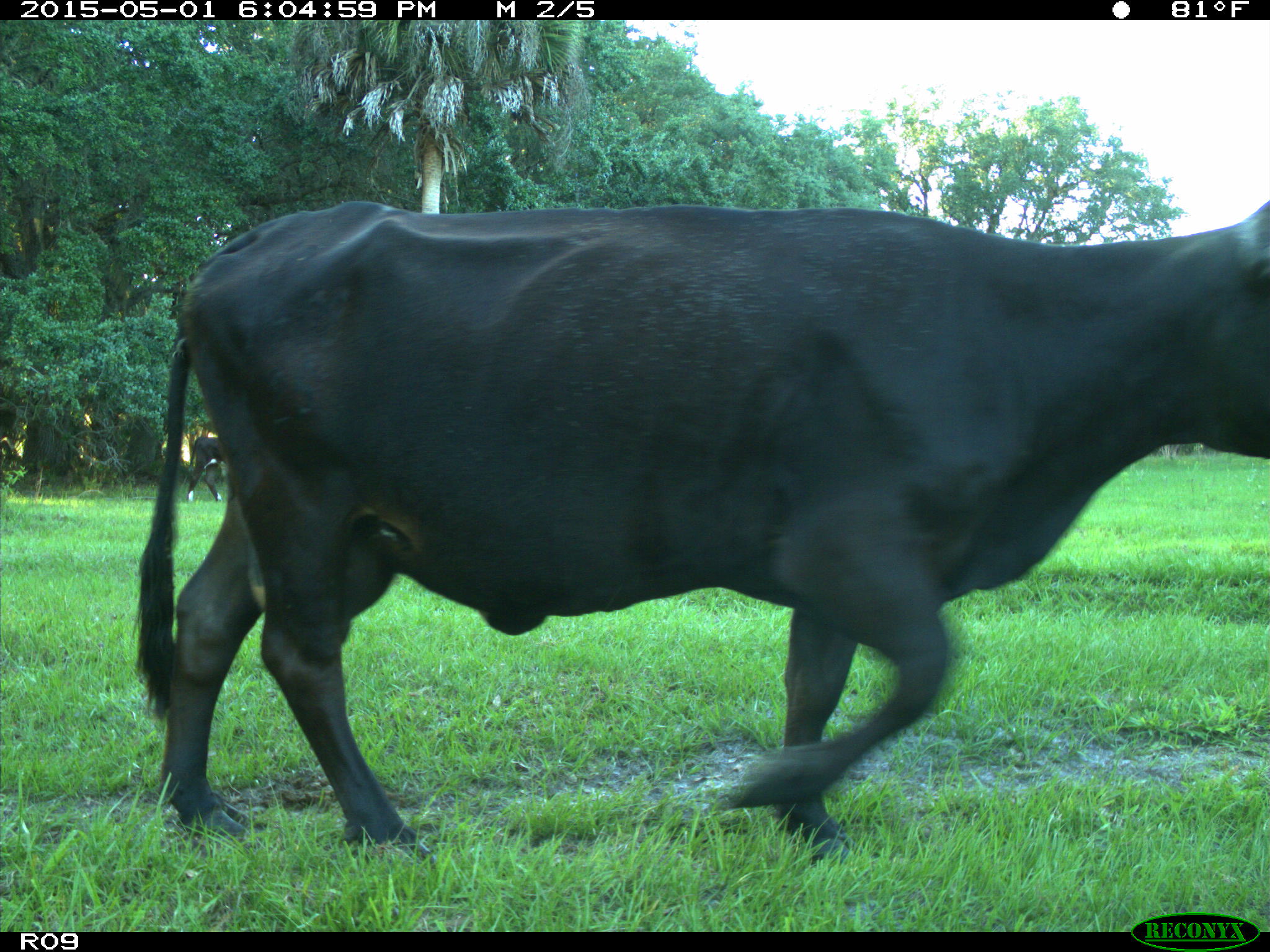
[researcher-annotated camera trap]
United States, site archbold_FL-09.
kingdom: Animalia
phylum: Chordata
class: Mammalia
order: Artiodactyla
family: Bovidae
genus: Bos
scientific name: Bos taurus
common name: domestic cow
Bos taurus (domestic cow).